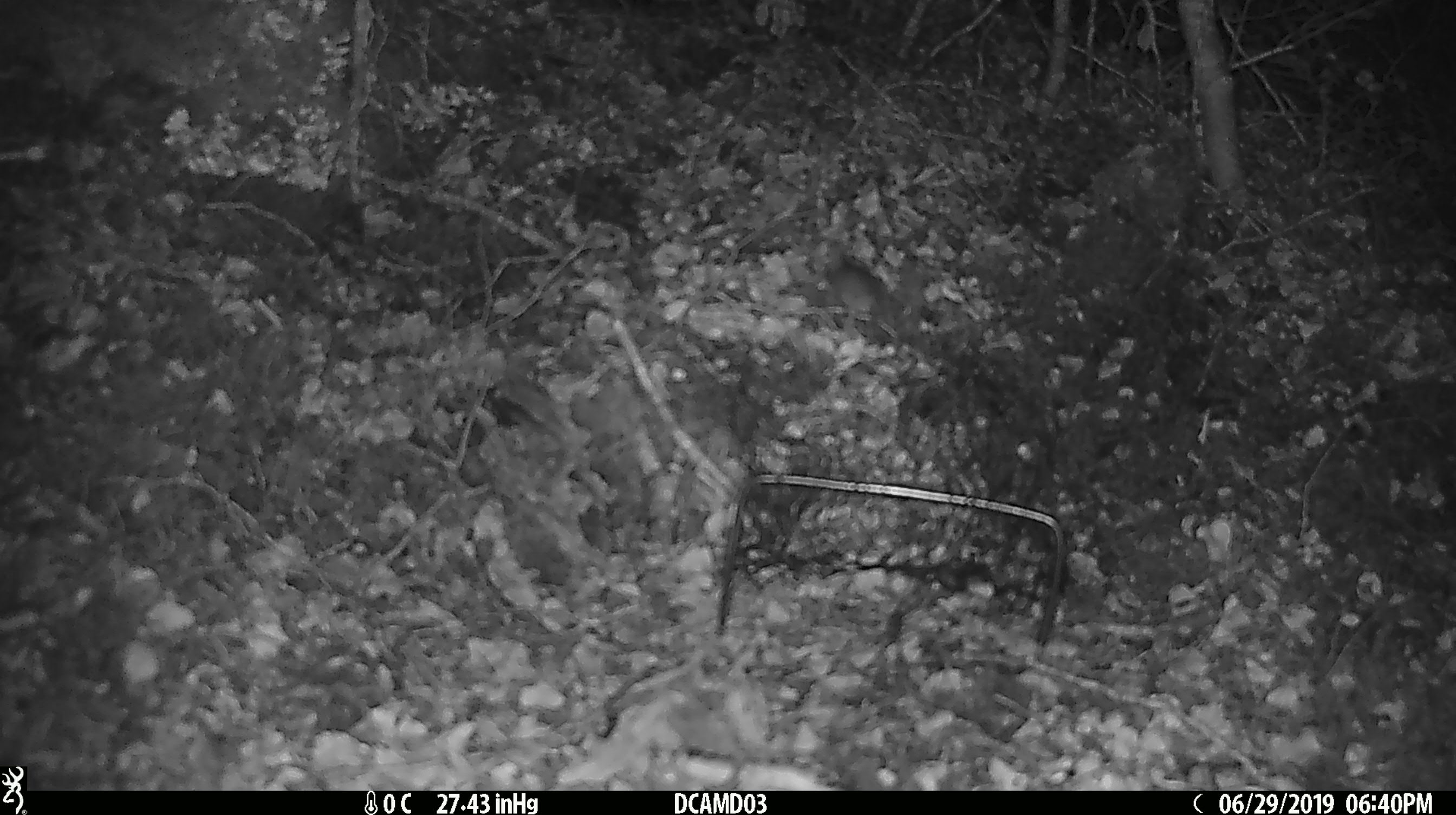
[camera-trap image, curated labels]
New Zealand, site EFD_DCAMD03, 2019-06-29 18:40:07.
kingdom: Animalia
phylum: Chordata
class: Mammalia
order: Rodentia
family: Muridae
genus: Mus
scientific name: Mus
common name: mouse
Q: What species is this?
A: Mouse (Mus).